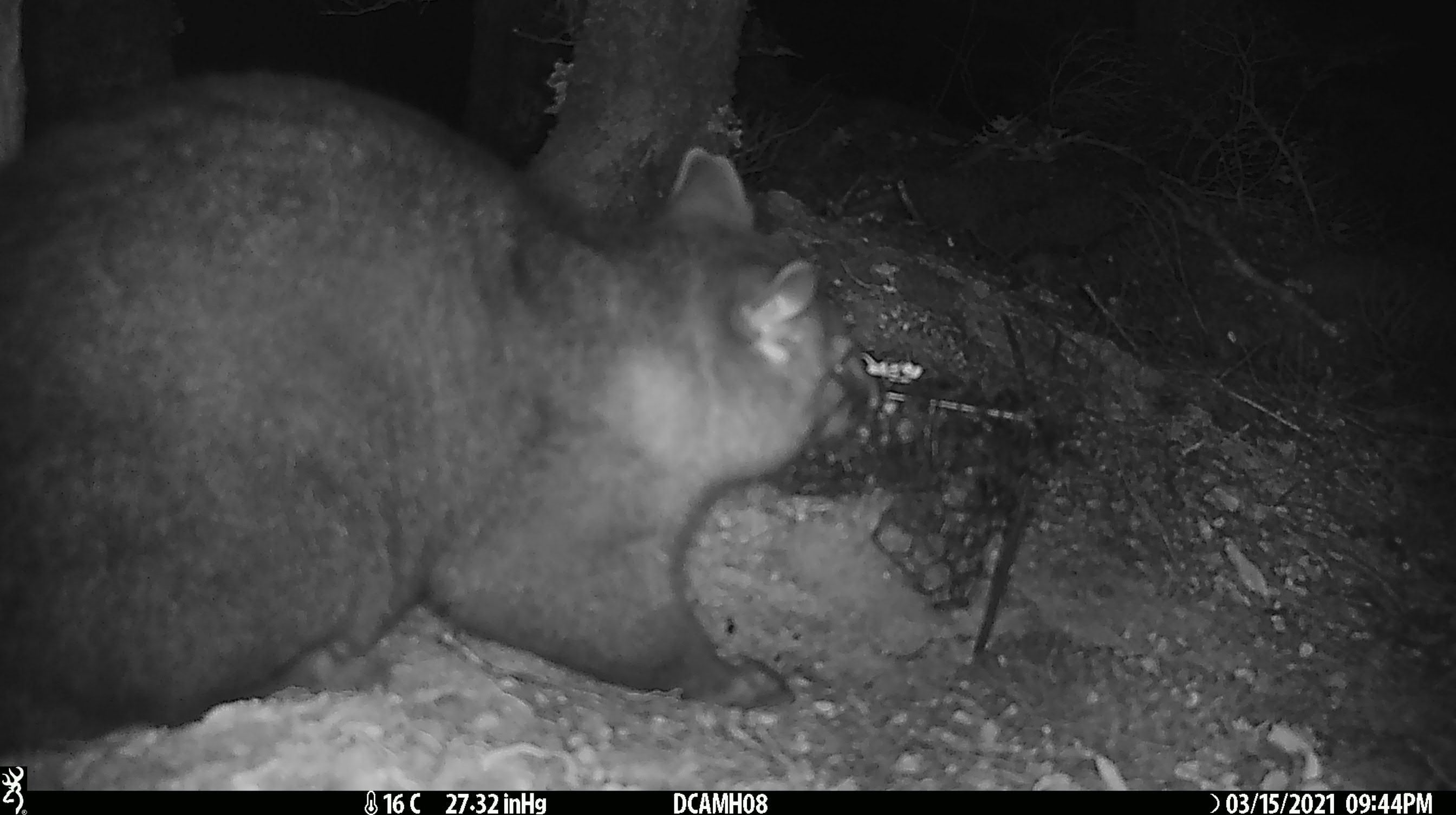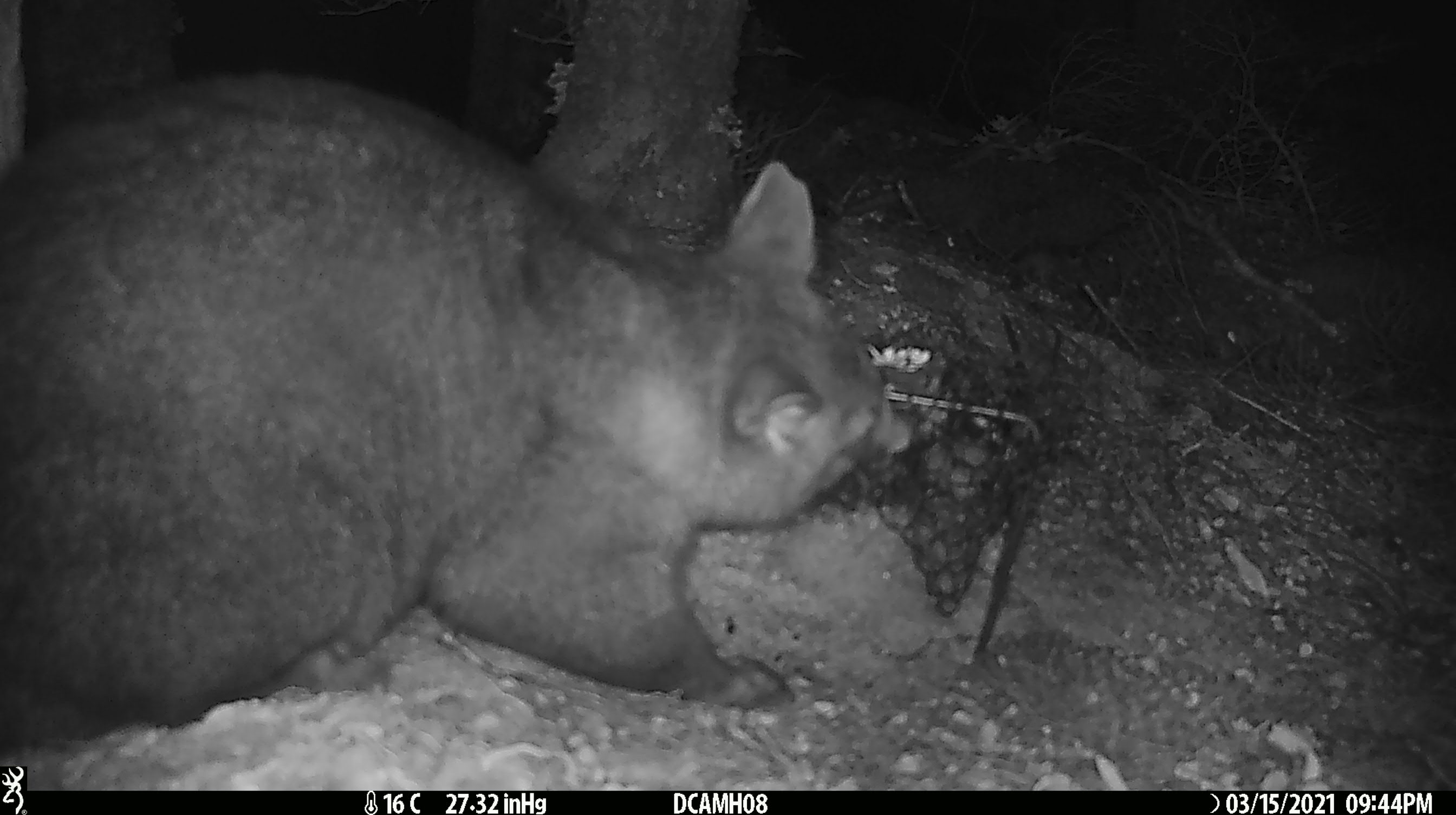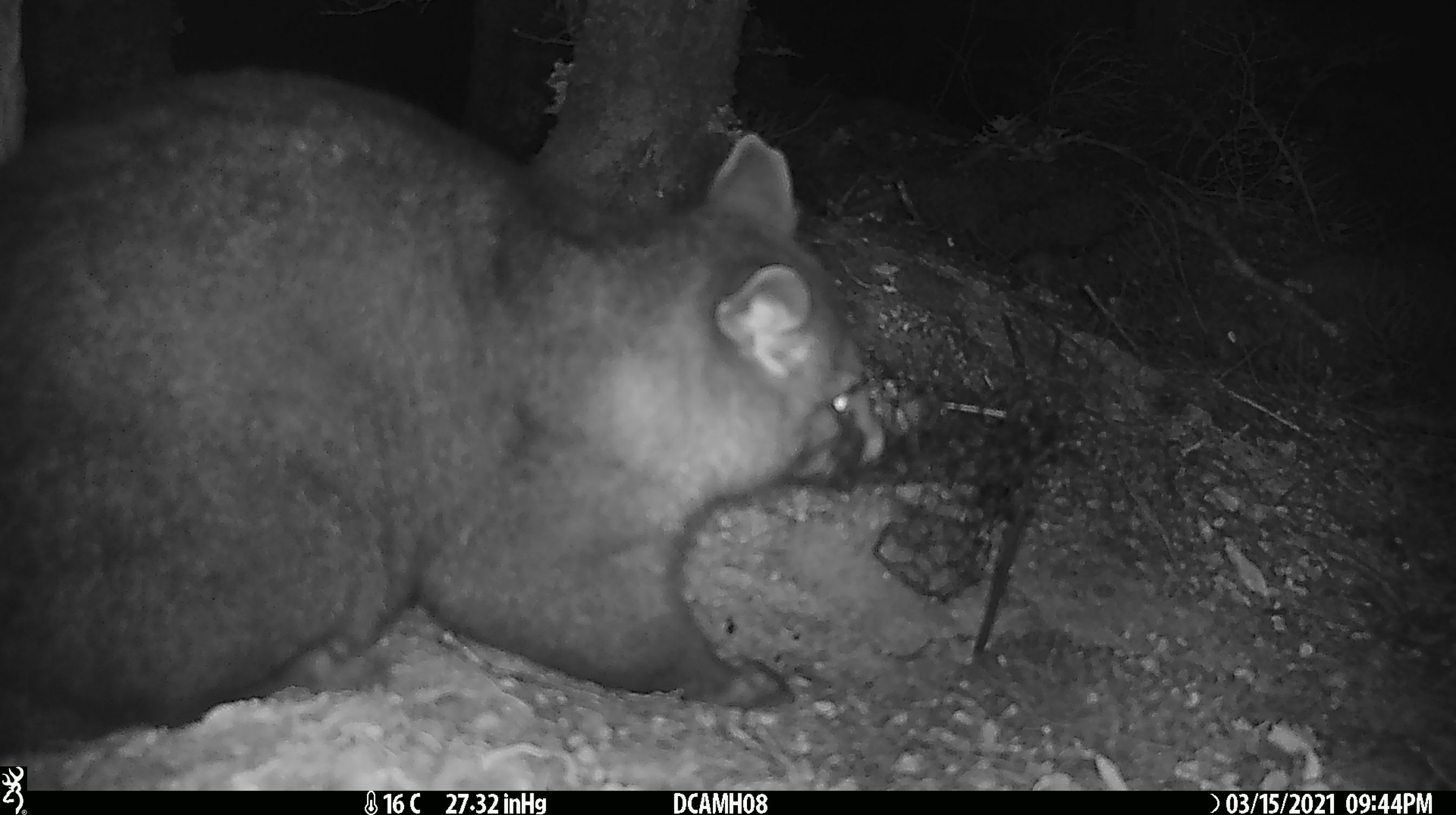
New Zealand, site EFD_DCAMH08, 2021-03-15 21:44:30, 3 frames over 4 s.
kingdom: Animalia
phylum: Chordata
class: Mammalia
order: Diprotodontia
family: Phalangeridae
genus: Trichosurus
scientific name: Trichosurus vulpecula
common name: common brushtail possum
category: possum